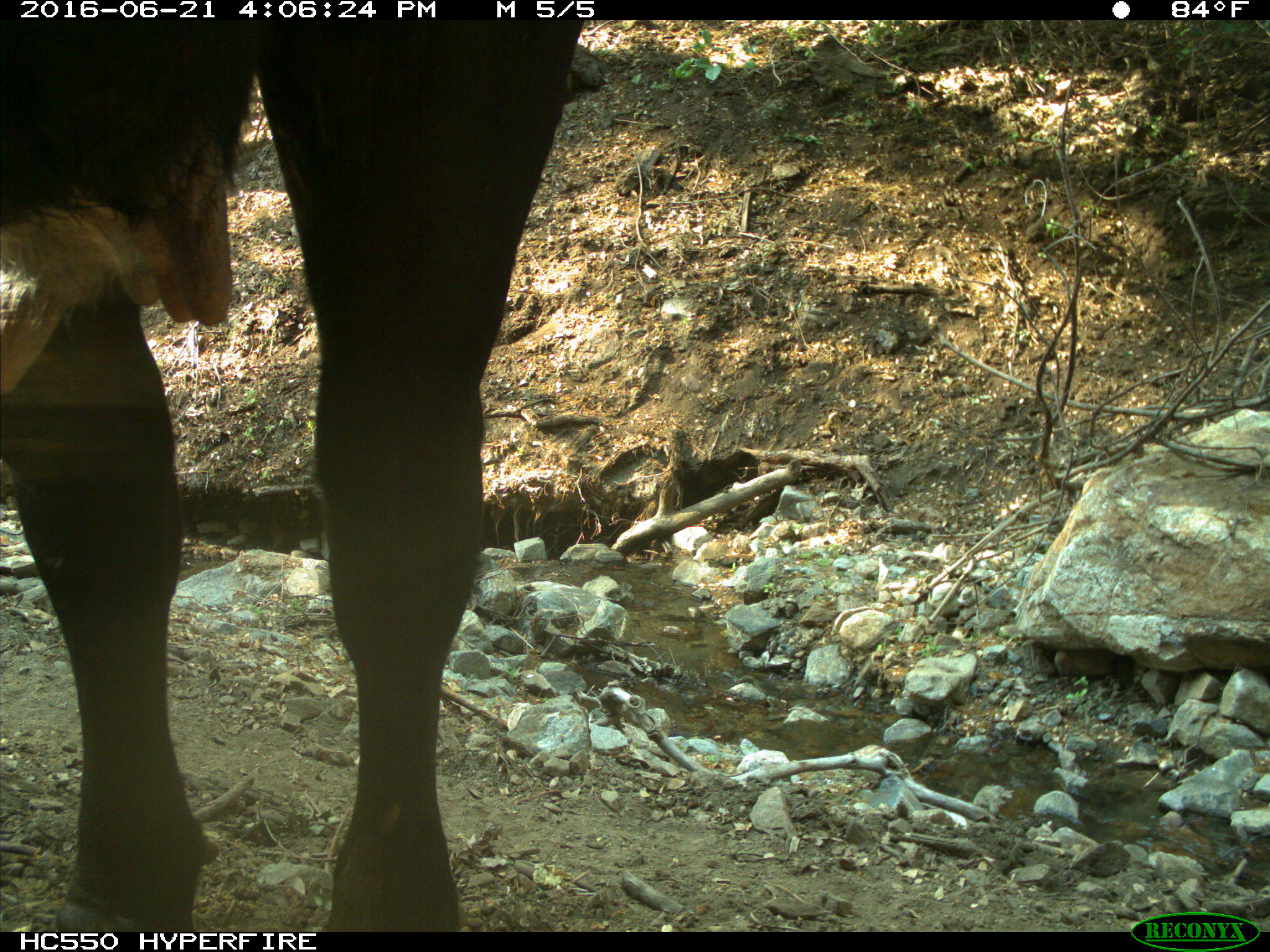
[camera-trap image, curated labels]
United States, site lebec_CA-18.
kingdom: Animalia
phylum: Chordata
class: Mammalia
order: Artiodactyla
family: Bovidae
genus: Bos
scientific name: Bos taurus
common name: domestic cow